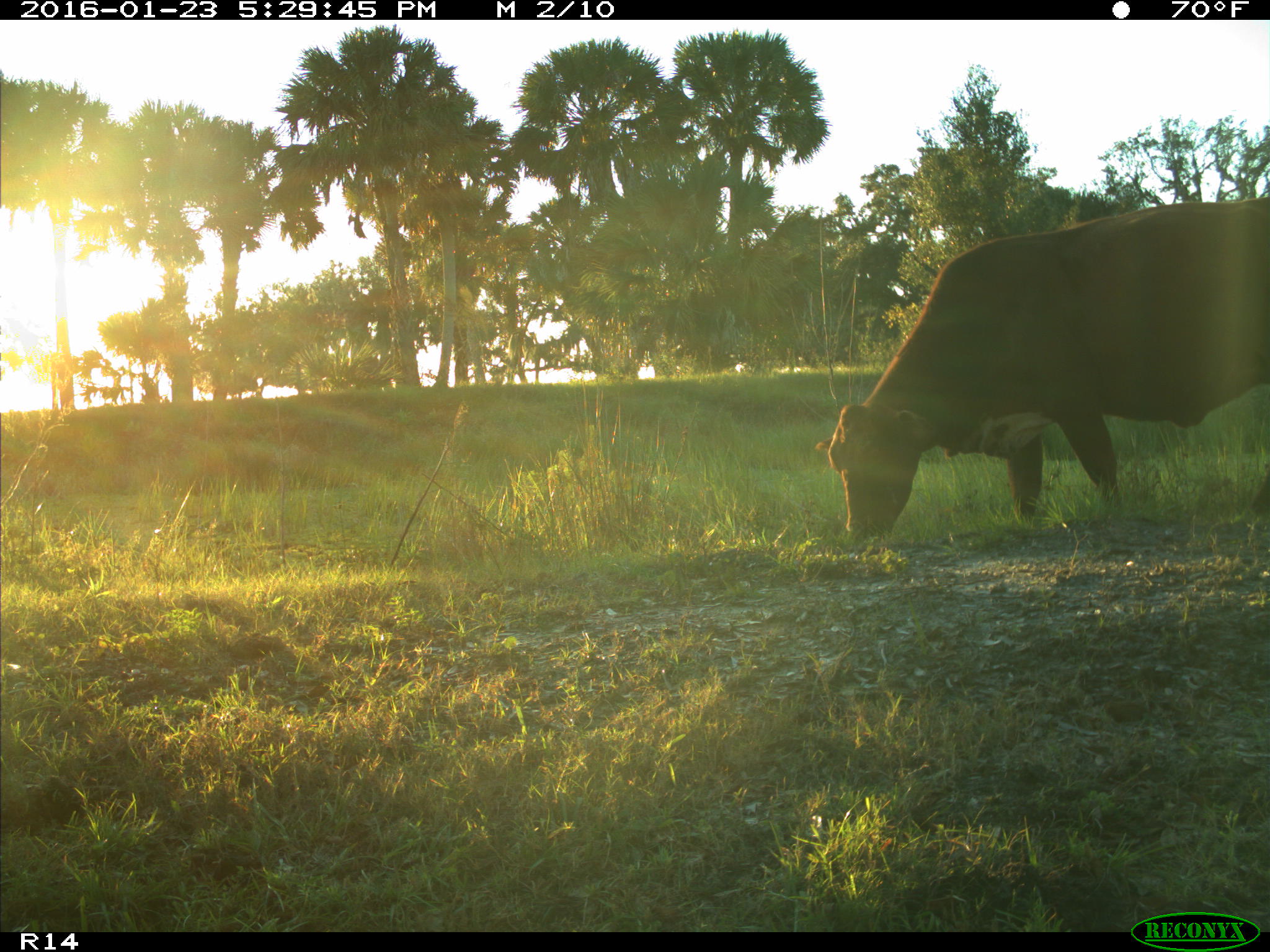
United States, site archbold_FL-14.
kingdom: Animalia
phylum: Chordata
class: Mammalia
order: Artiodactyla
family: Bovidae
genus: Bos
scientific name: Bos taurus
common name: domestic cow